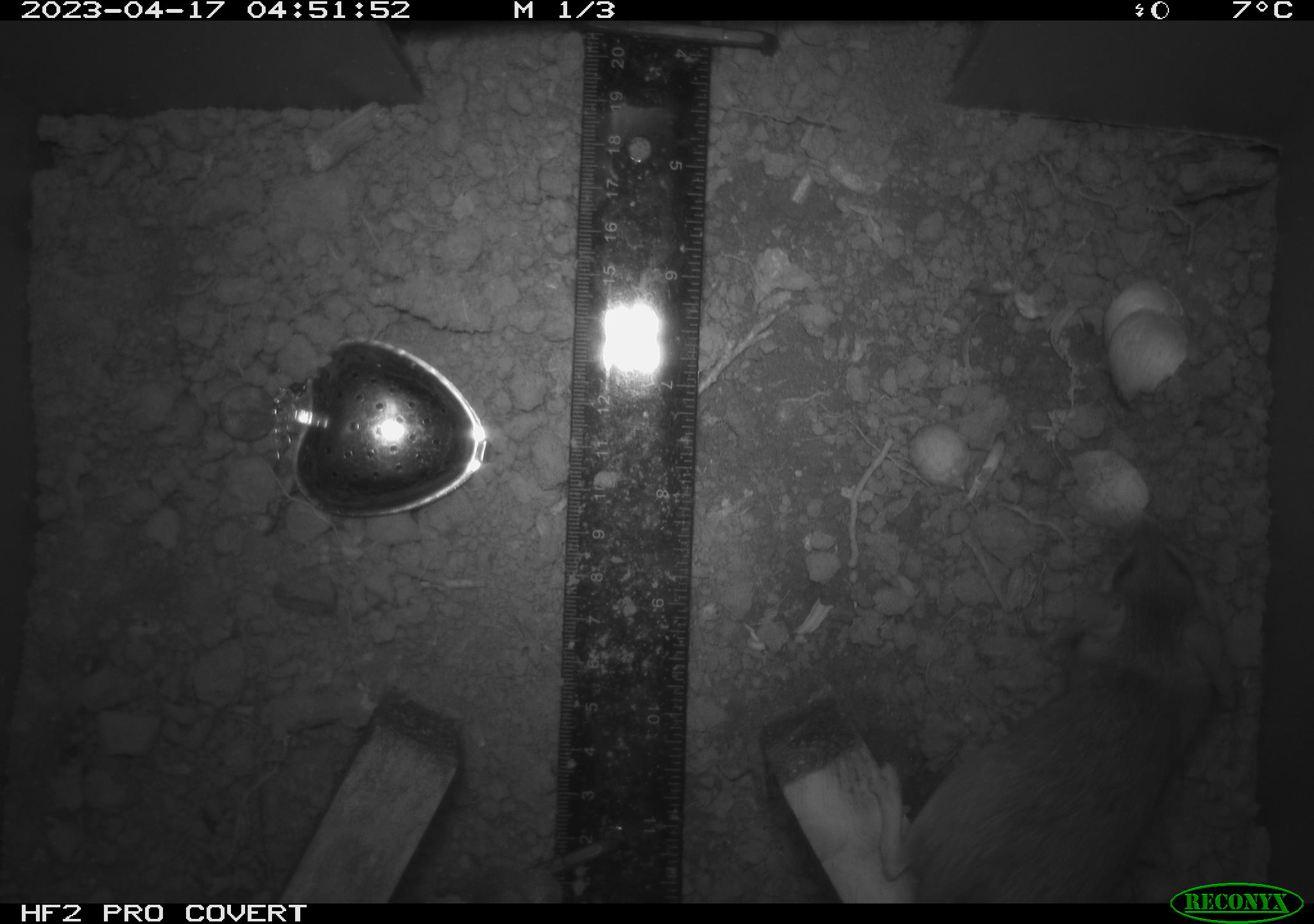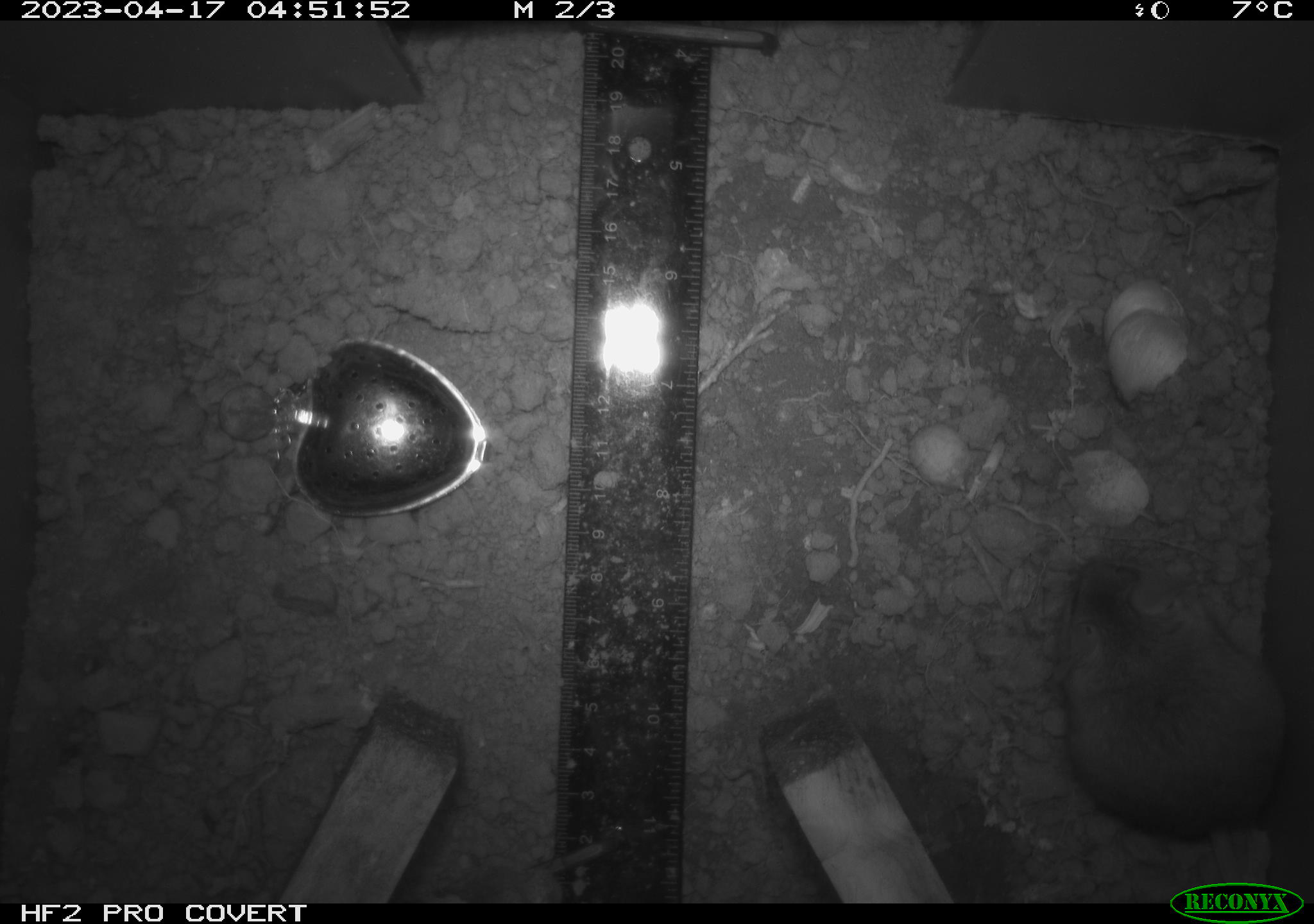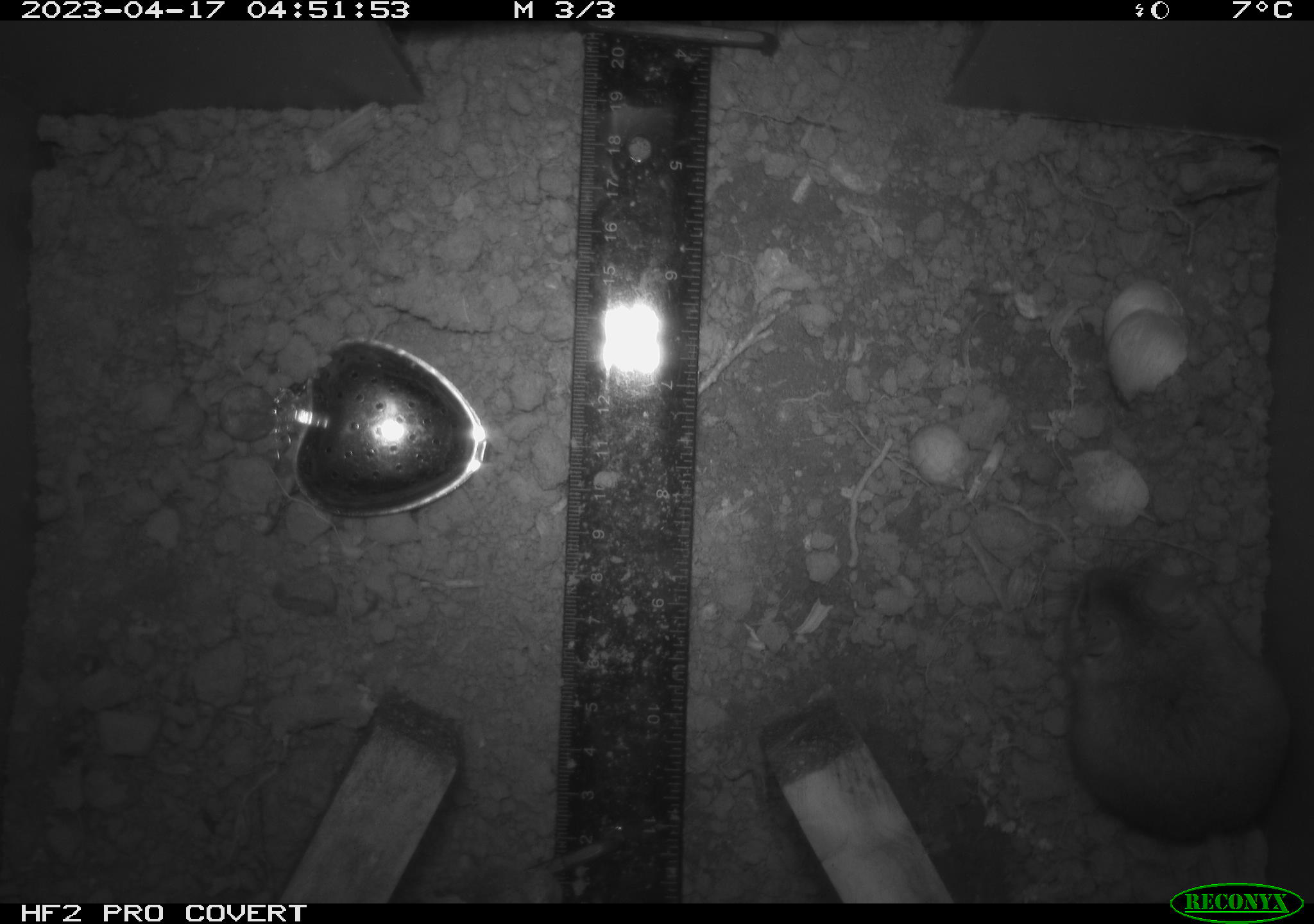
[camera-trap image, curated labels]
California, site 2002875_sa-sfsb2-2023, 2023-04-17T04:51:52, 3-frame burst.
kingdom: Animalia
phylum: Chordata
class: Mammalia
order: Rodentia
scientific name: Rodentia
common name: mouse species